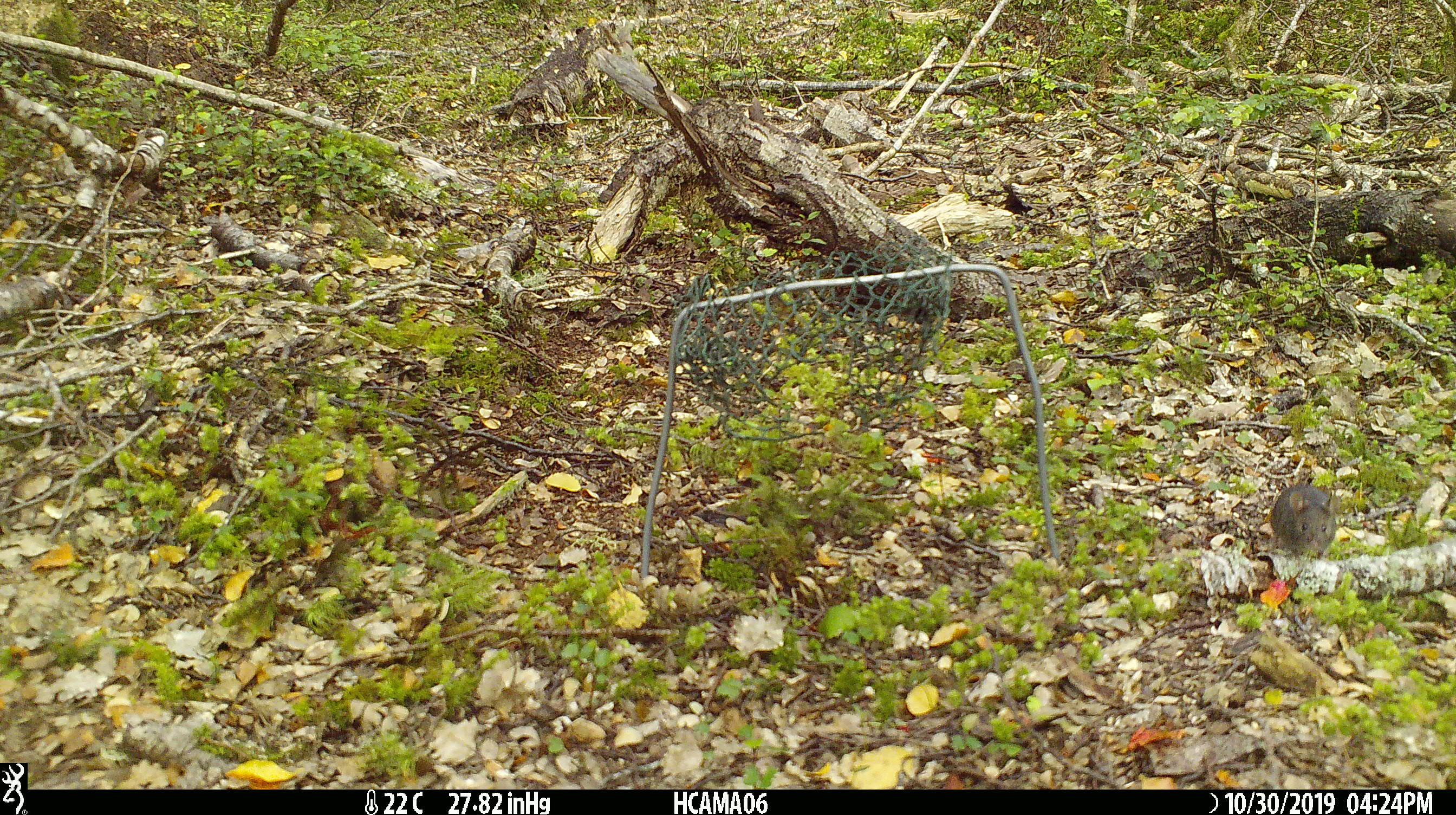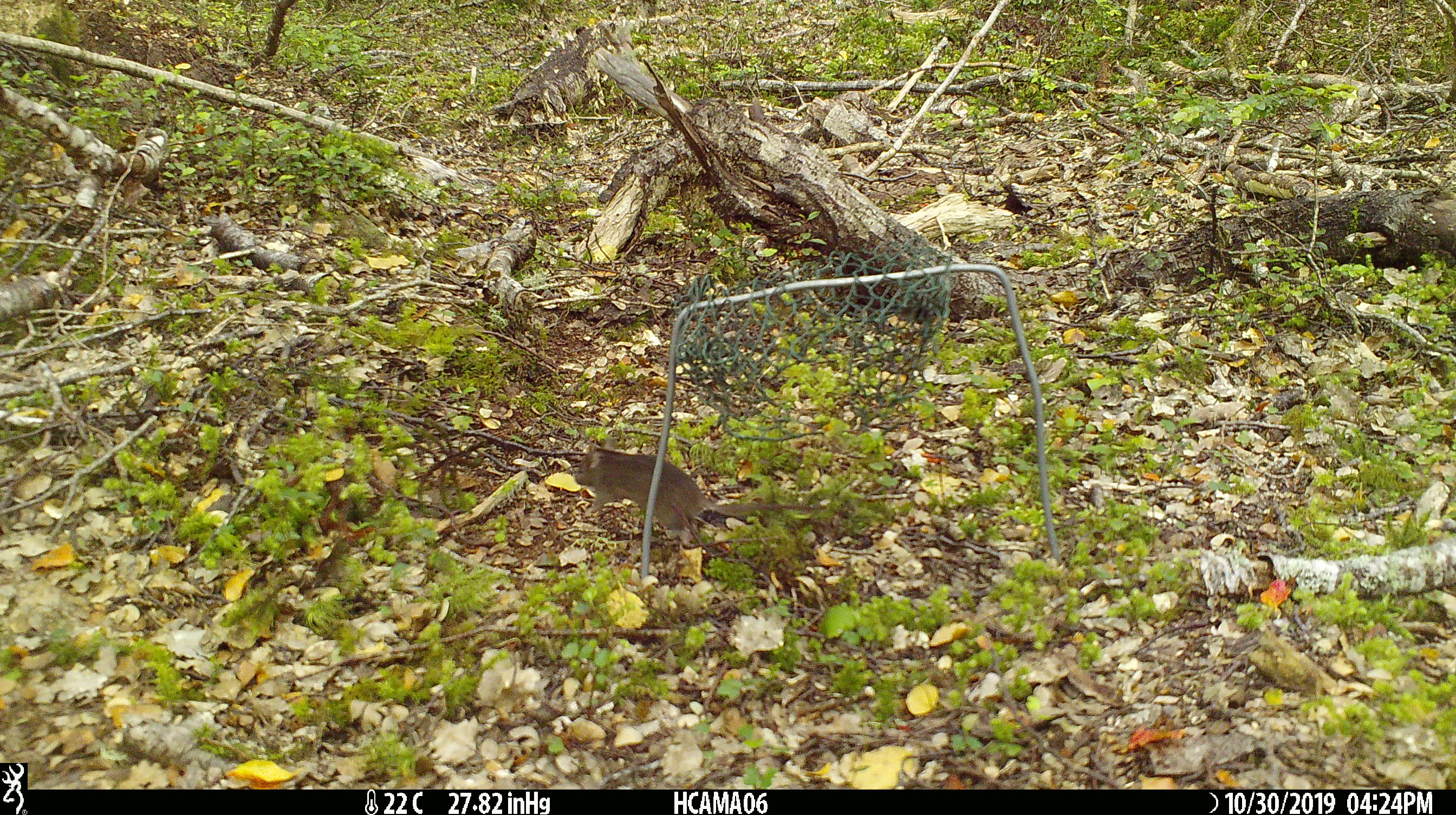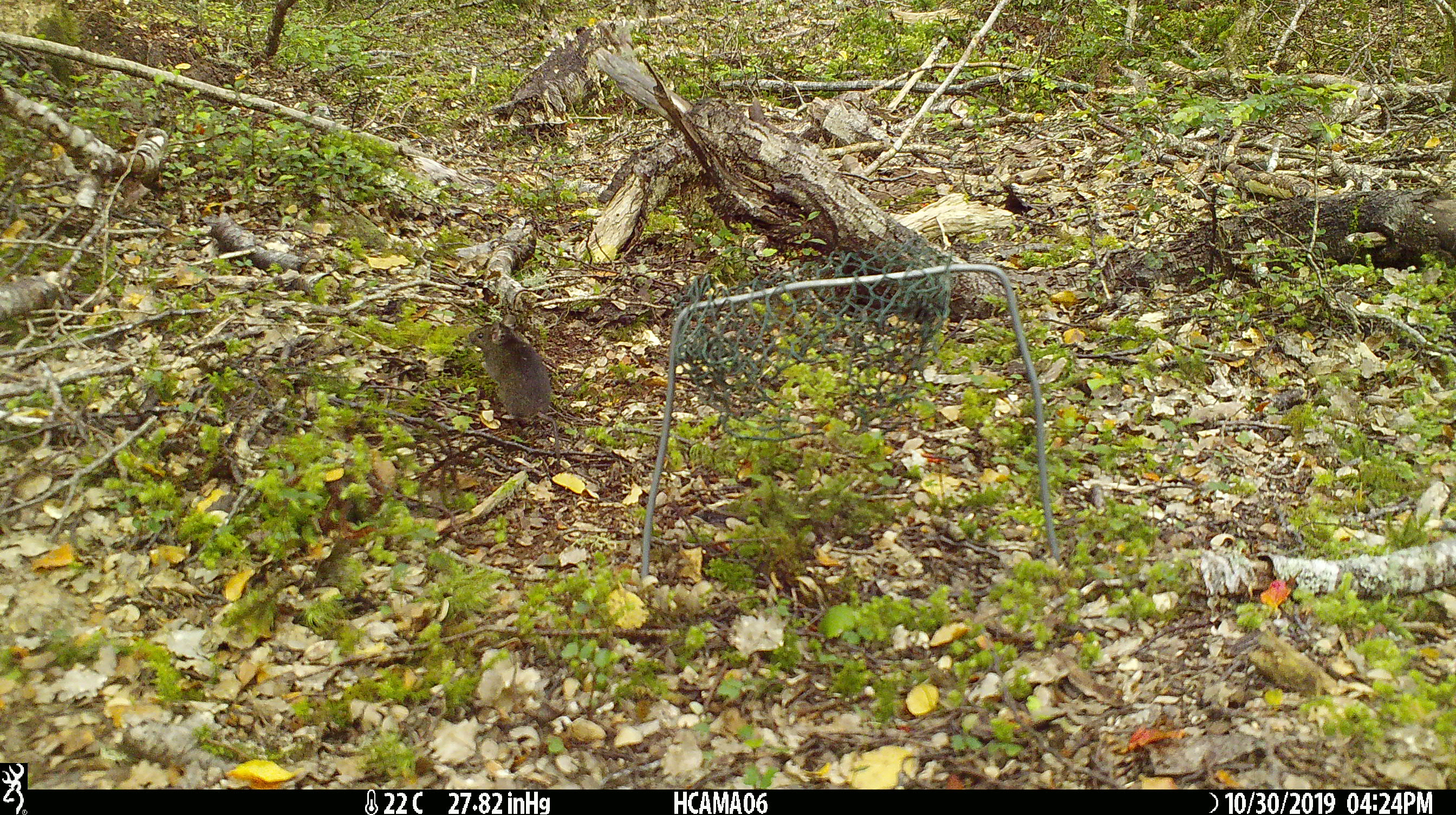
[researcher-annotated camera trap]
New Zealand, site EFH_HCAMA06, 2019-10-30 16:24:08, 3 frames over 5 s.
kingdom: Animalia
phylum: Chordata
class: Mammalia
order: Rodentia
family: Muridae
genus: Mus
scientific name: Mus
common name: mouse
Mouse (Mus).